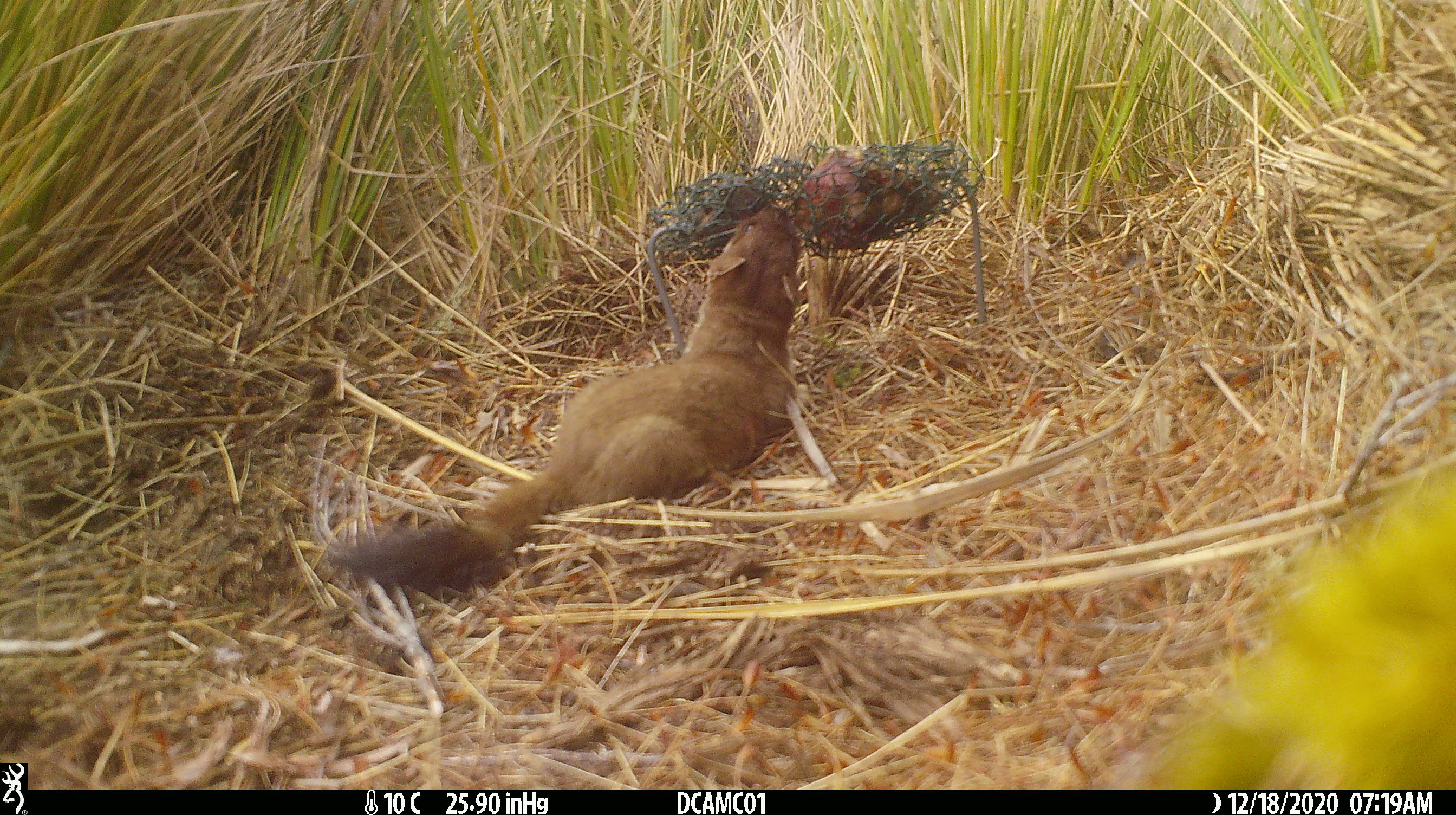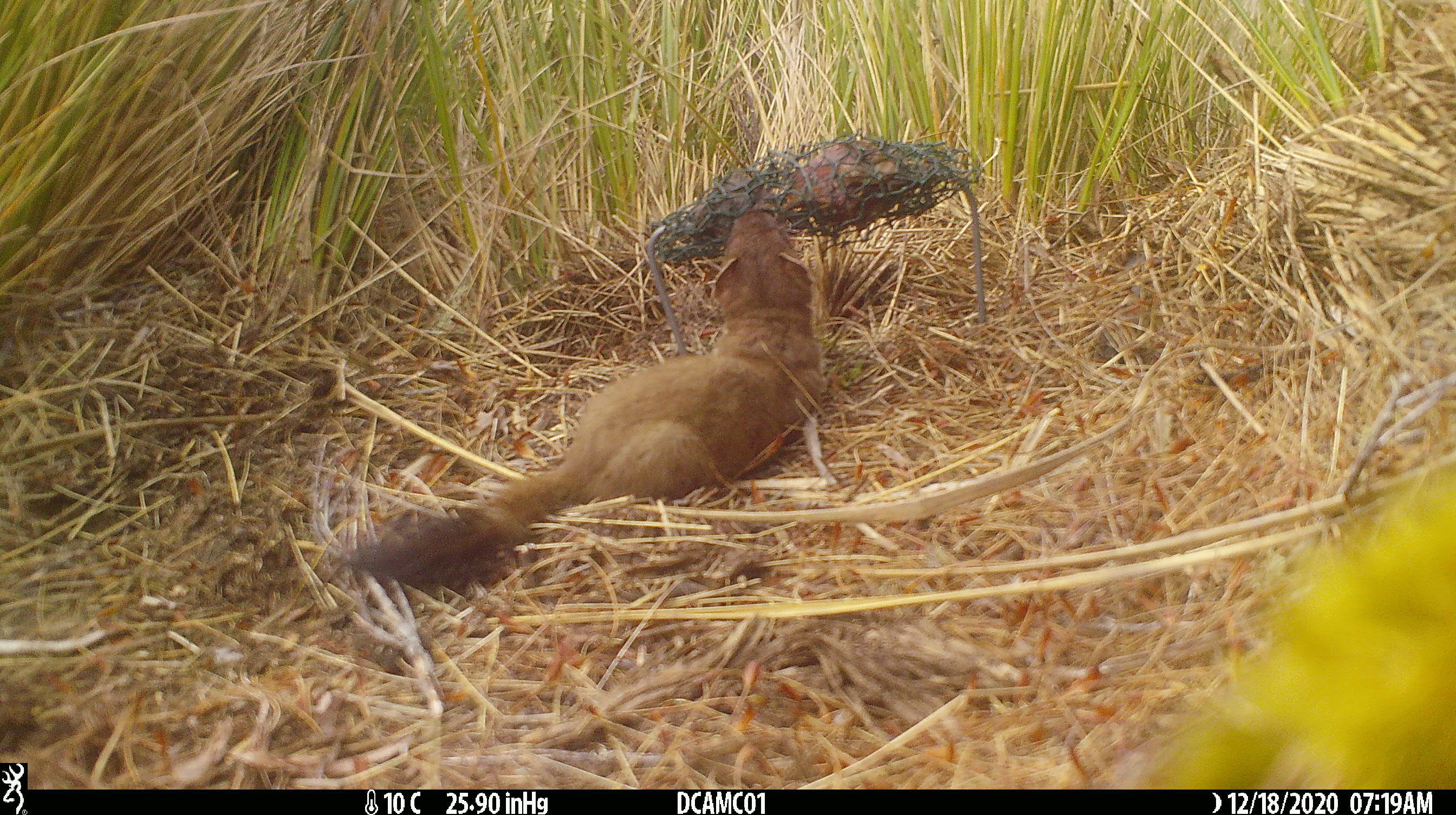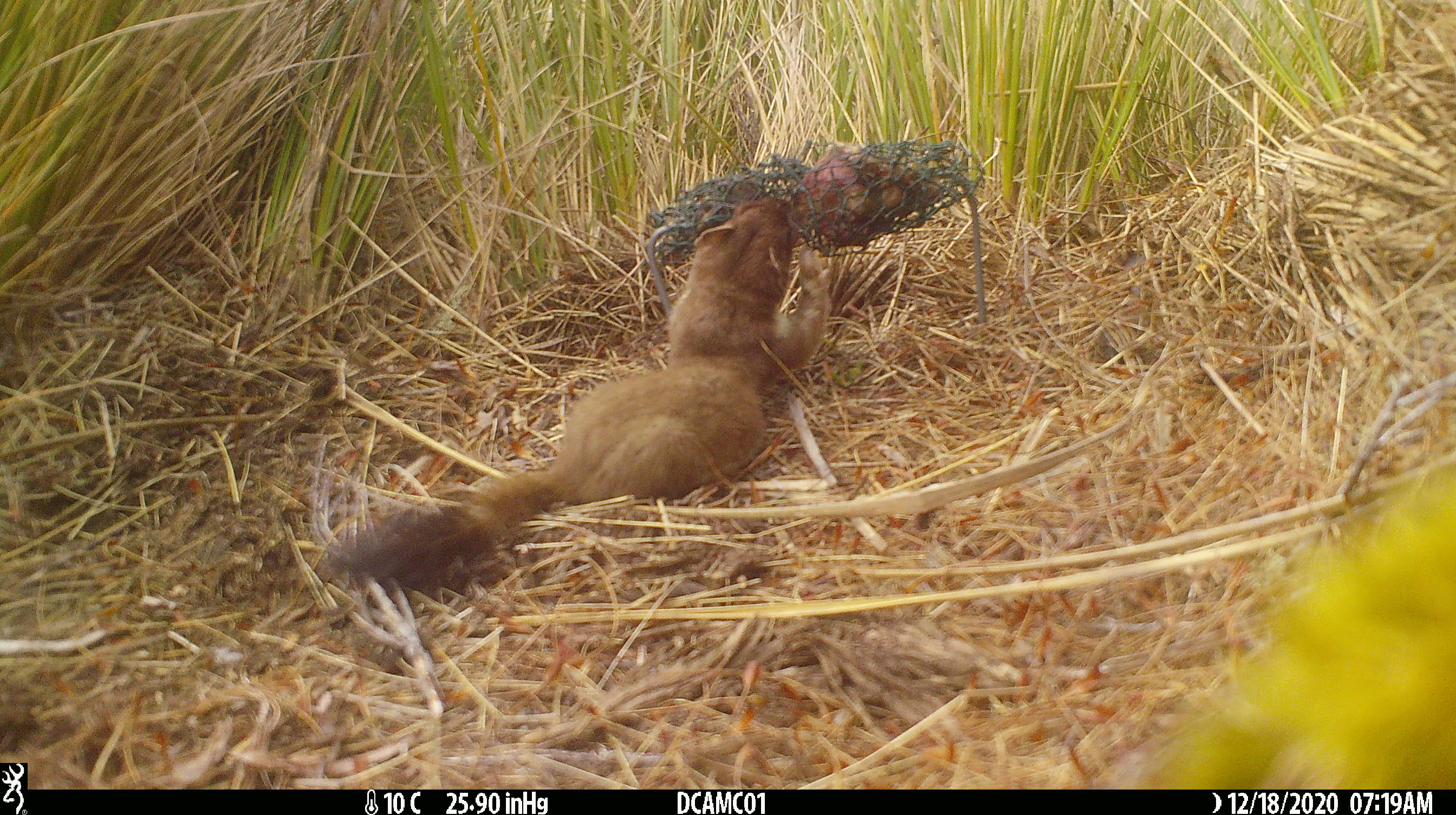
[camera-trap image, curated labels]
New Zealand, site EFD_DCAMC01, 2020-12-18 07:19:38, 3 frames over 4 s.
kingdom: Animalia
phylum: Chordata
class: Mammalia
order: Carnivora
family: Mustelidae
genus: Mustela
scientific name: Mustela erminea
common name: stoat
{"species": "stoat (Mustela erminea)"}